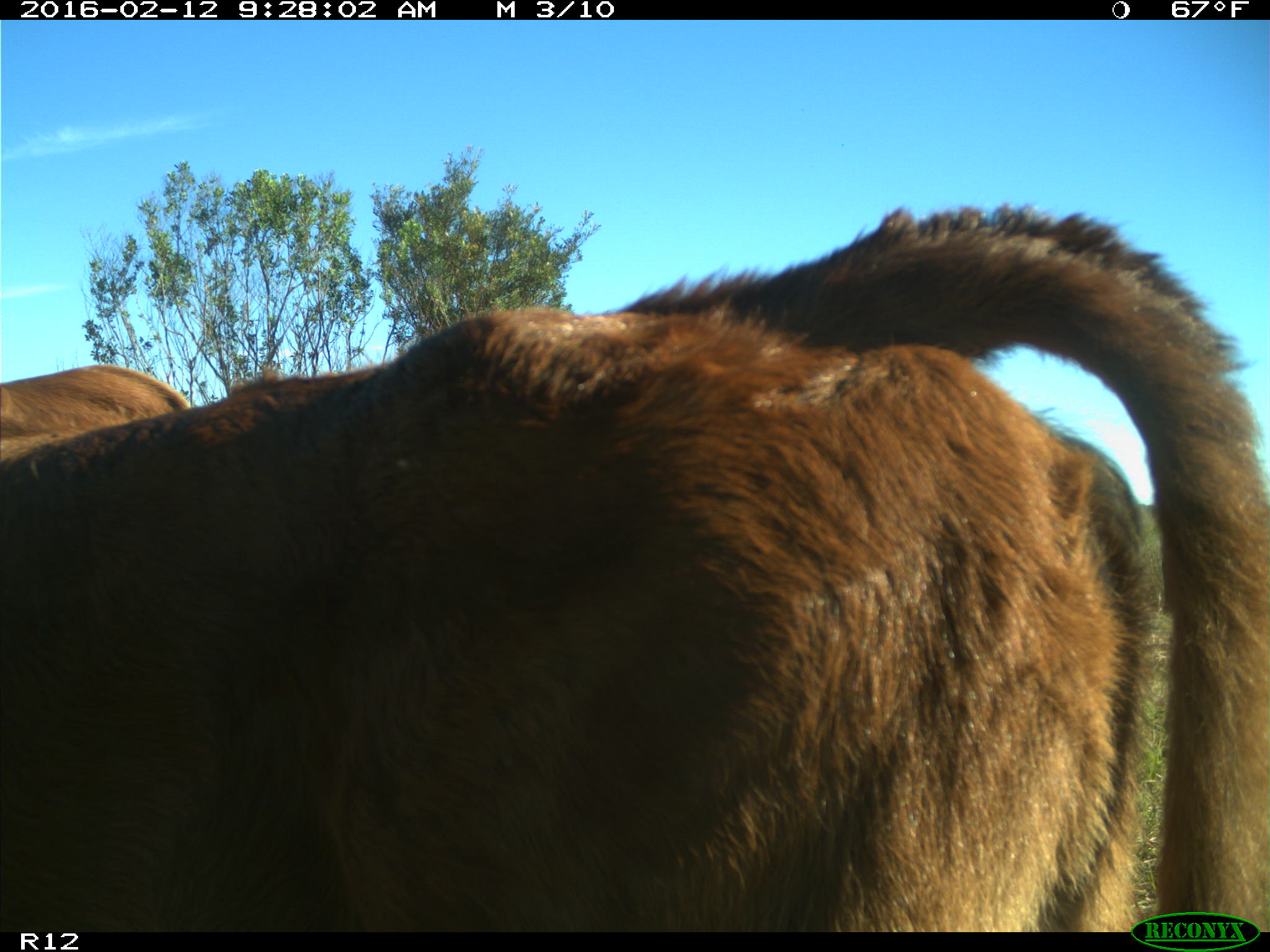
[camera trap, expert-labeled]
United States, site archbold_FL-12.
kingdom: Animalia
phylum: Chordata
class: Mammalia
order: Artiodactyla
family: Bovidae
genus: Bos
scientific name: Bos taurus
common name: domestic cow